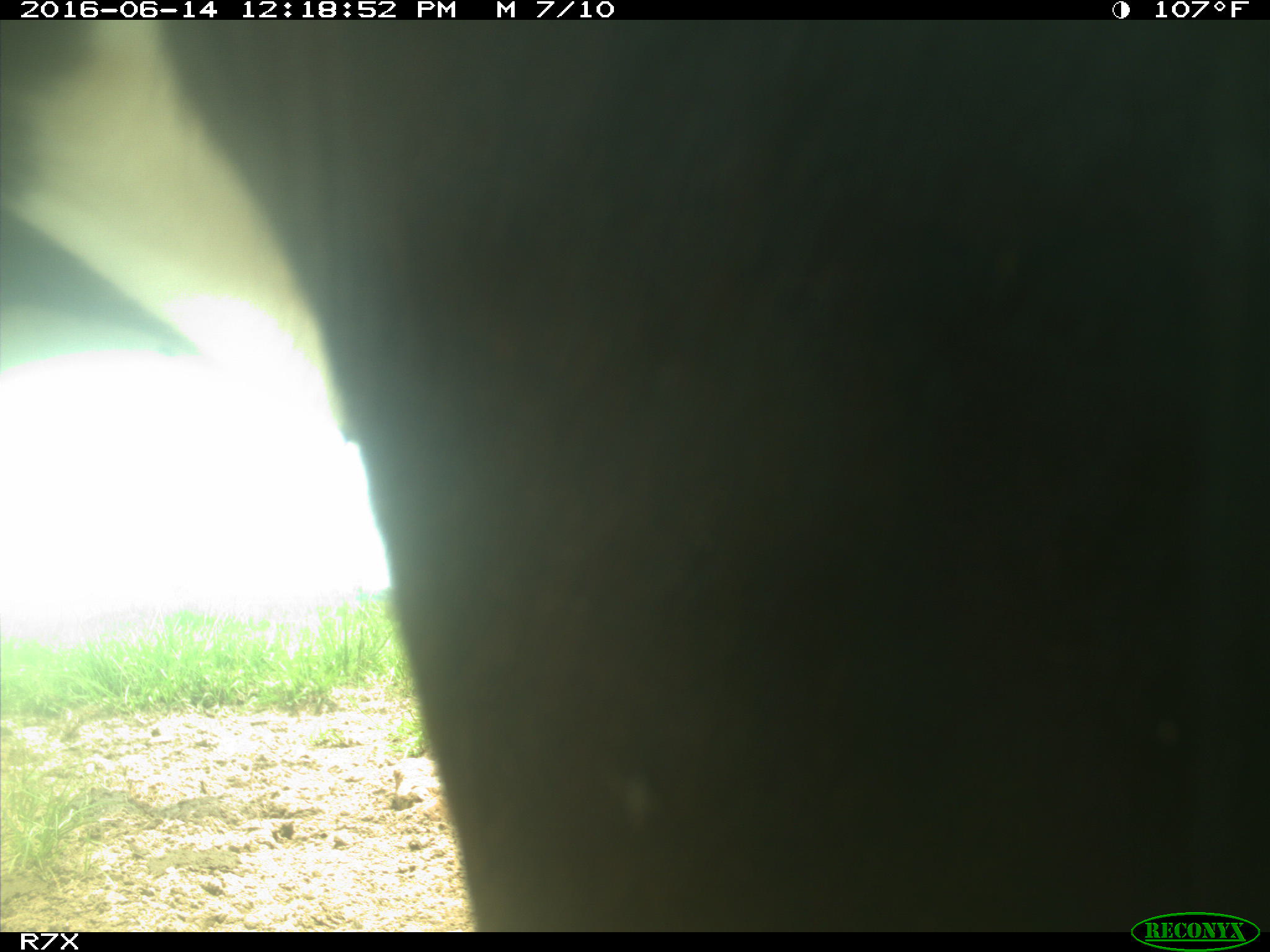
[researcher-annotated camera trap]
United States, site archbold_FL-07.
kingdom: Animalia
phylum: Chordata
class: Mammalia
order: Artiodactyla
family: Bovidae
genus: Bos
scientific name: Bos taurus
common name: domestic cow